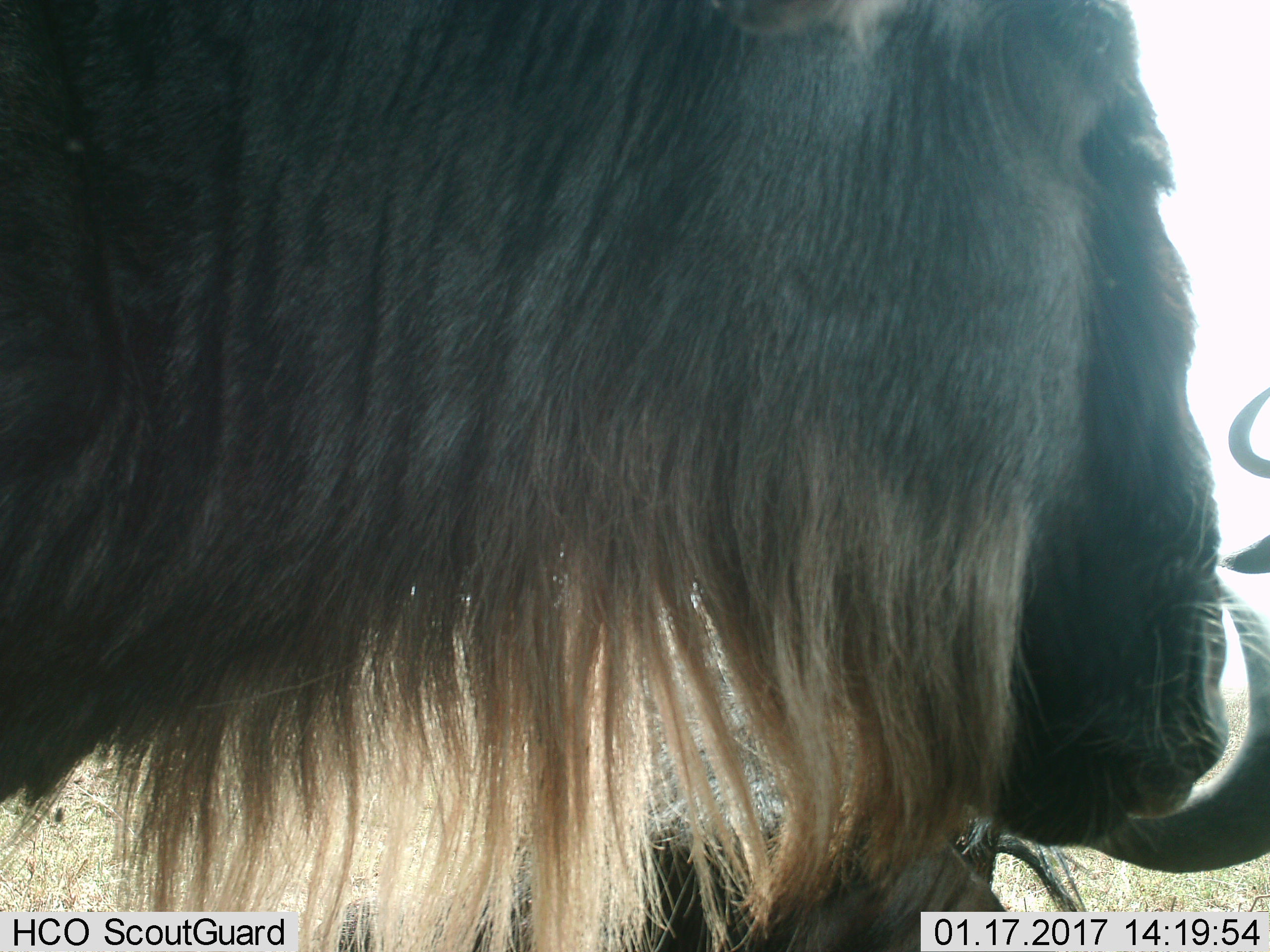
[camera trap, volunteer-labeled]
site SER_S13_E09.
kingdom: Animalia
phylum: Chordata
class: Mammalia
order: Artiodactyla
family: Bovidae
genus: Connochaetes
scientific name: Connochaetes taurinus taurinus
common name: blue wildebeest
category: wildebeestblue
Wildebeestblue (blue wildebeest) (Connochaetes taurinus taurinus), count 3. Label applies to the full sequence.